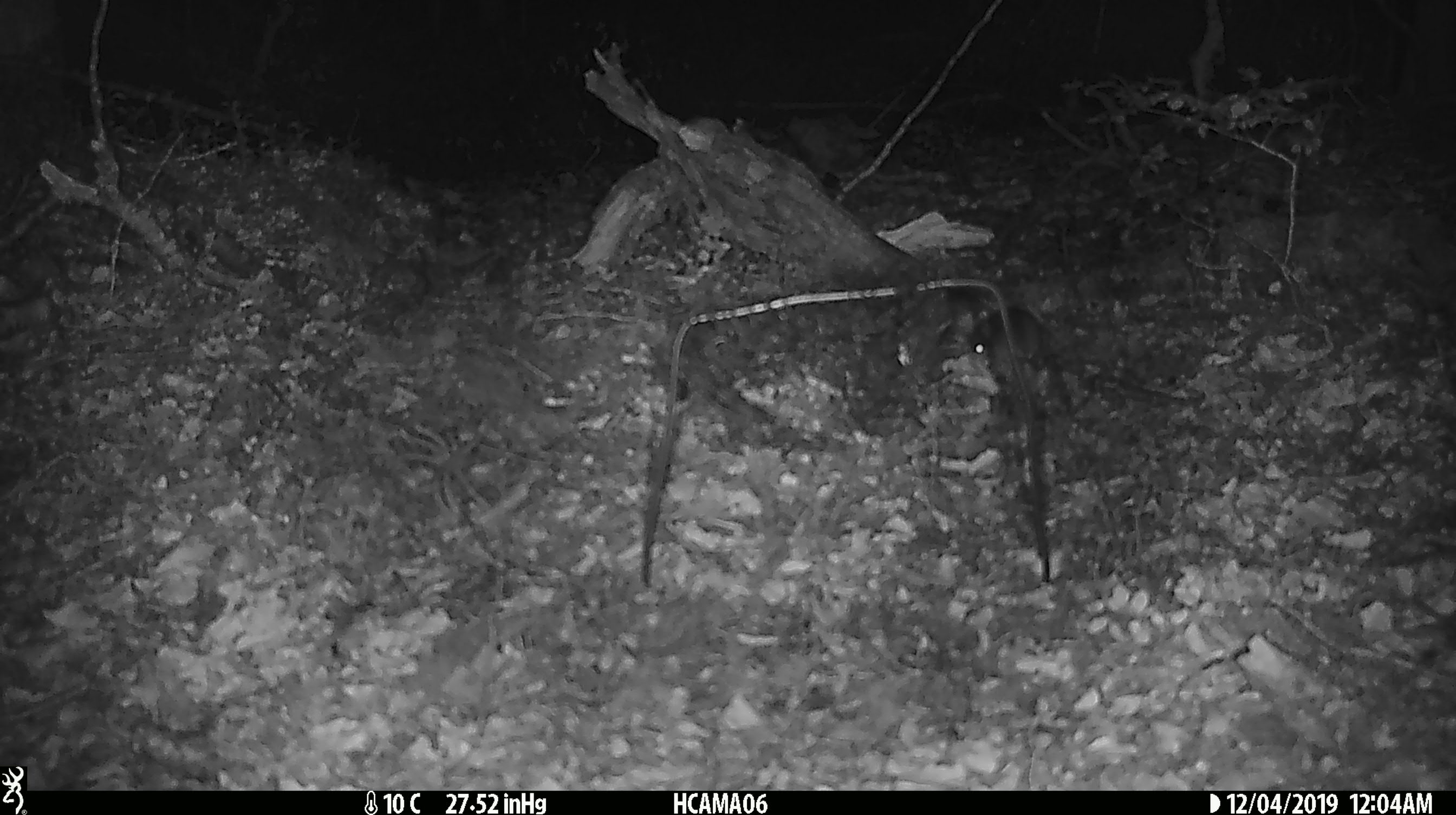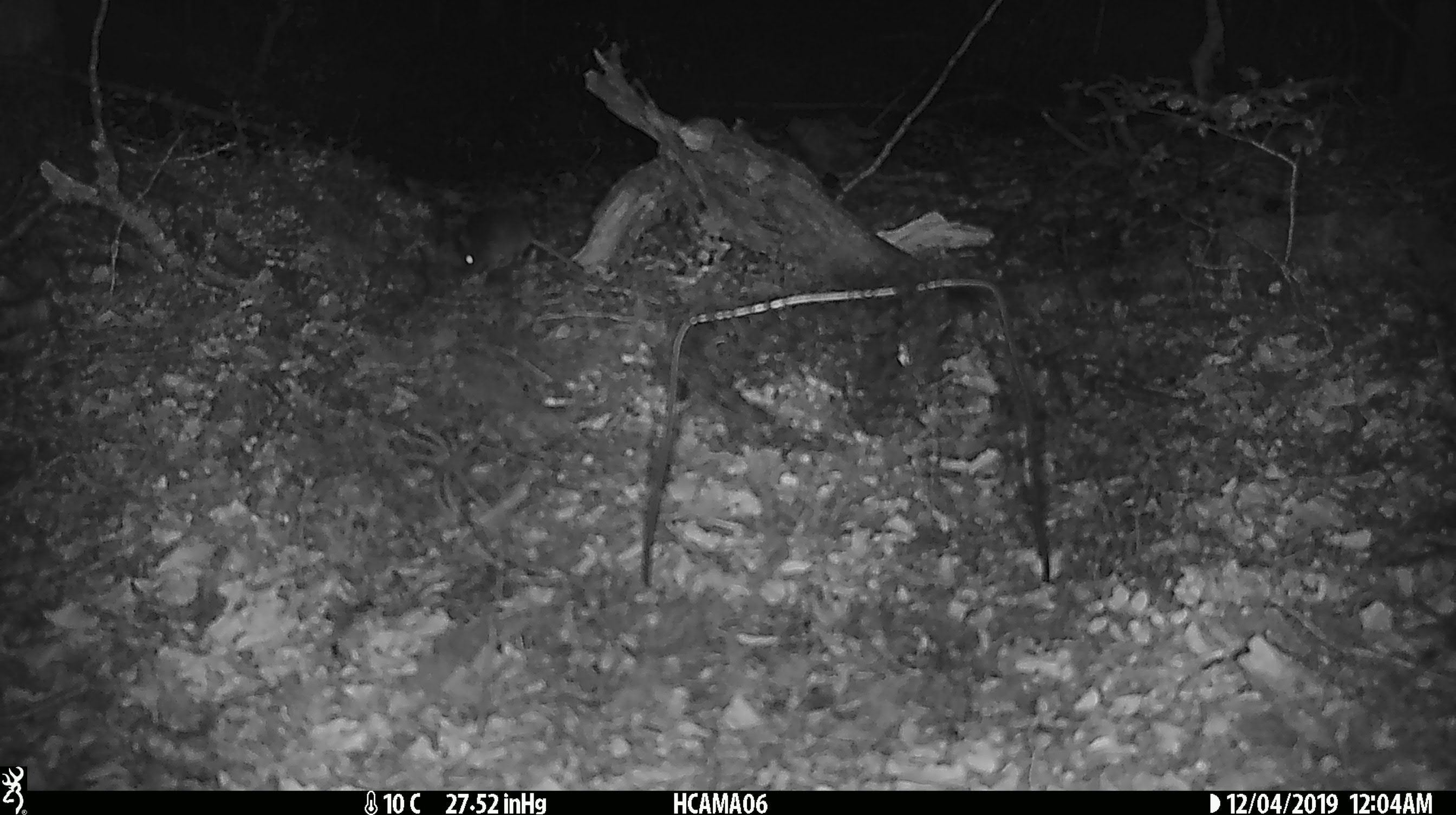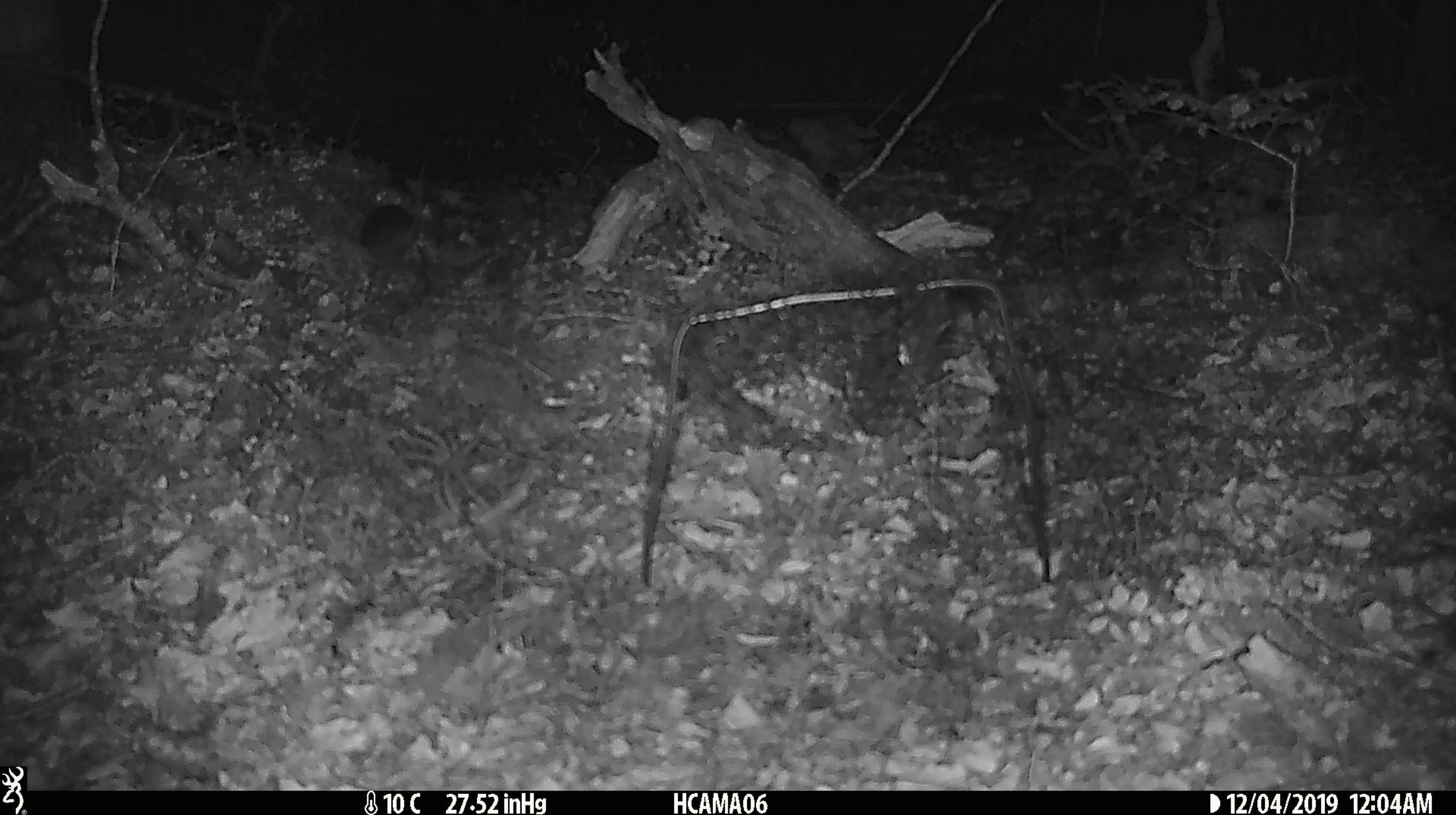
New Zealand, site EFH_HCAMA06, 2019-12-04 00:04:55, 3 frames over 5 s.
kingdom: Animalia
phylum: Chordata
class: Mammalia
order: Rodentia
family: Muridae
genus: Mus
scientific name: Mus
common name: mouse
Mouse (Mus).